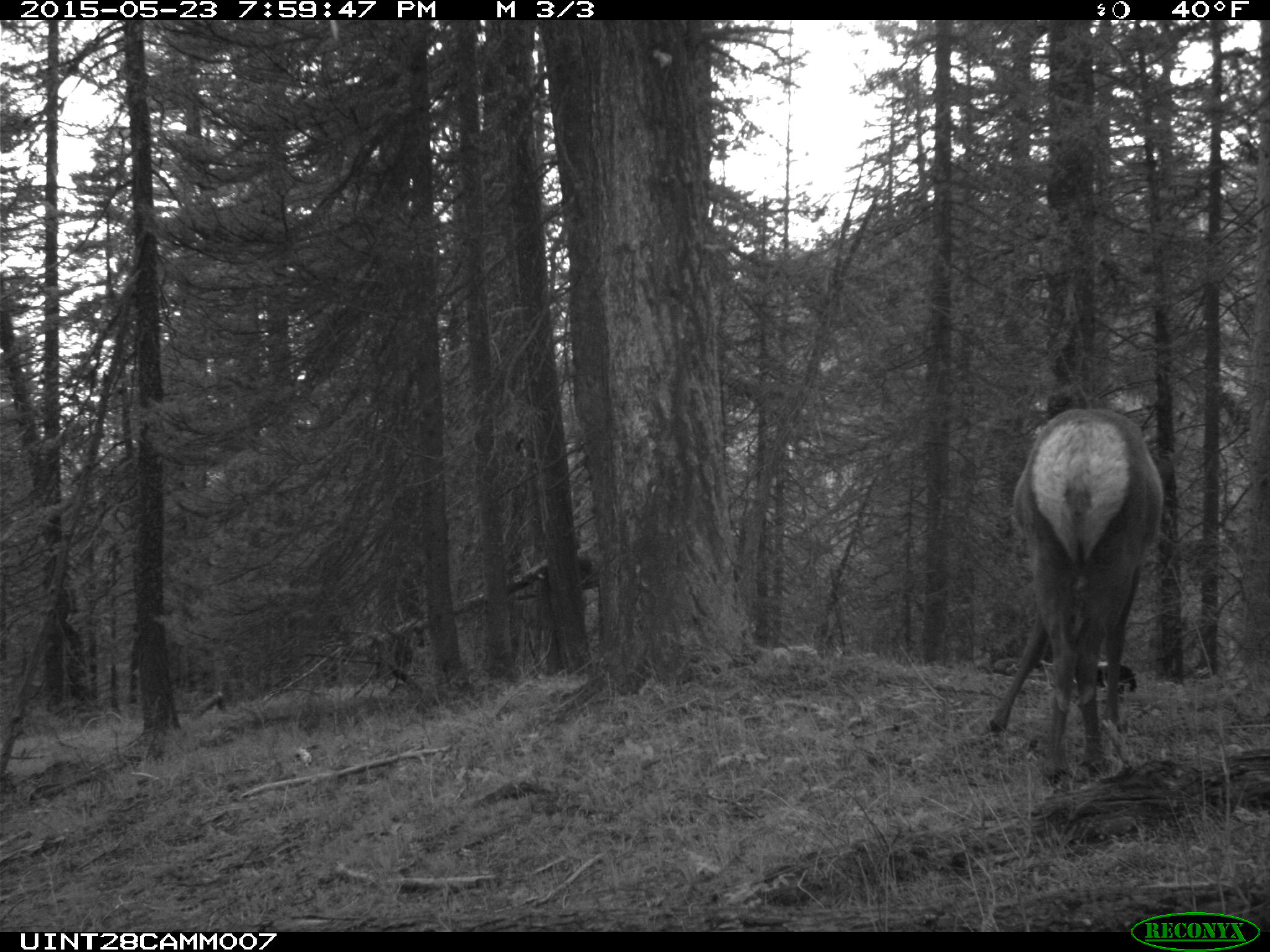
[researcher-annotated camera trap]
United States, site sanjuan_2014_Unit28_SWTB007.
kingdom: Animalia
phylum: Chordata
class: Mammalia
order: Artiodactyla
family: Cervidae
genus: Cervus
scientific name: Cervus elaphus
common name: red deer